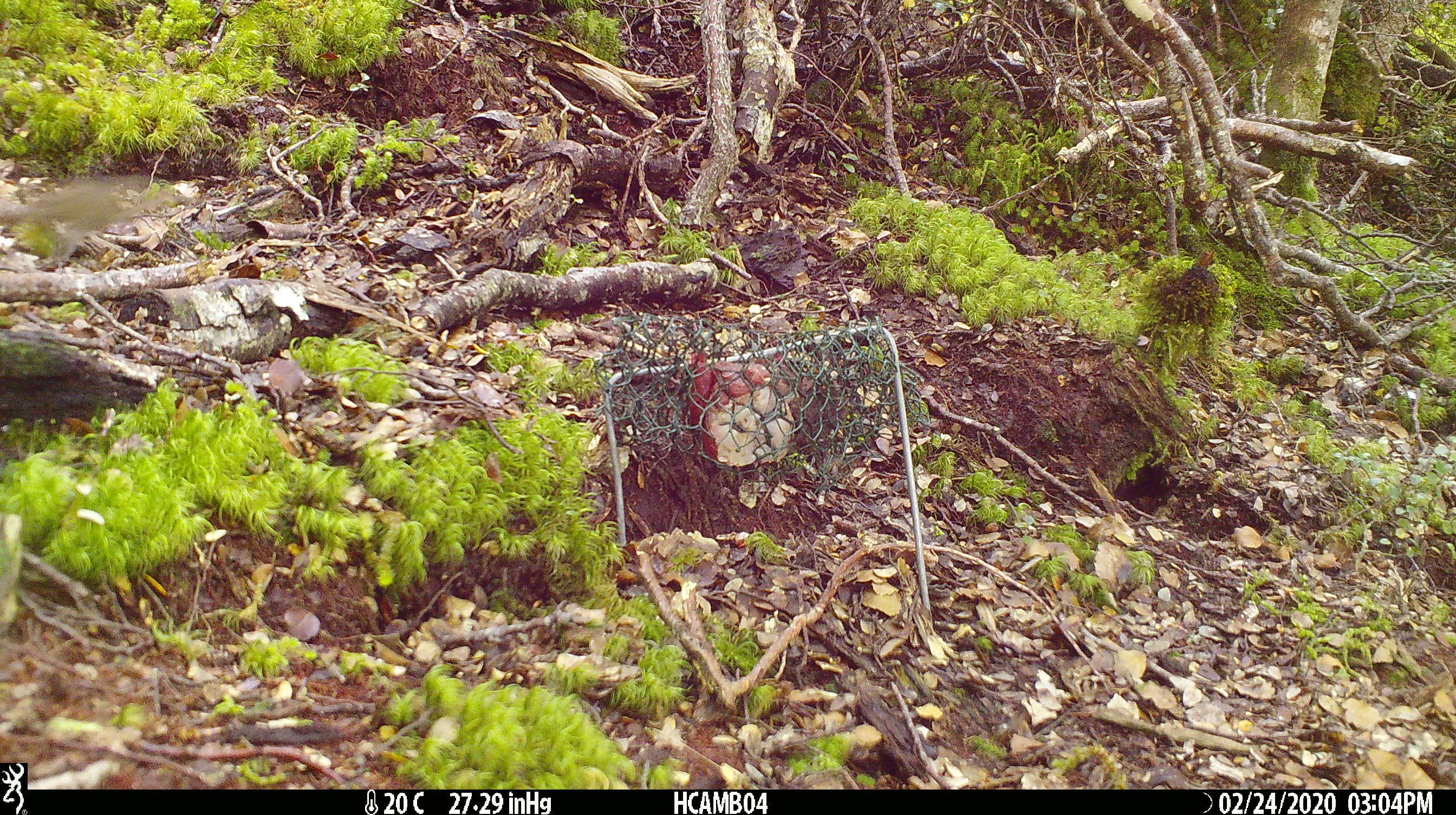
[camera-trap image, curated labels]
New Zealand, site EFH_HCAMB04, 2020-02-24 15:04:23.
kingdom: Animalia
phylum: Chordata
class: Mammalia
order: Rodentia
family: Muridae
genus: Mus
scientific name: Mus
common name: mouse